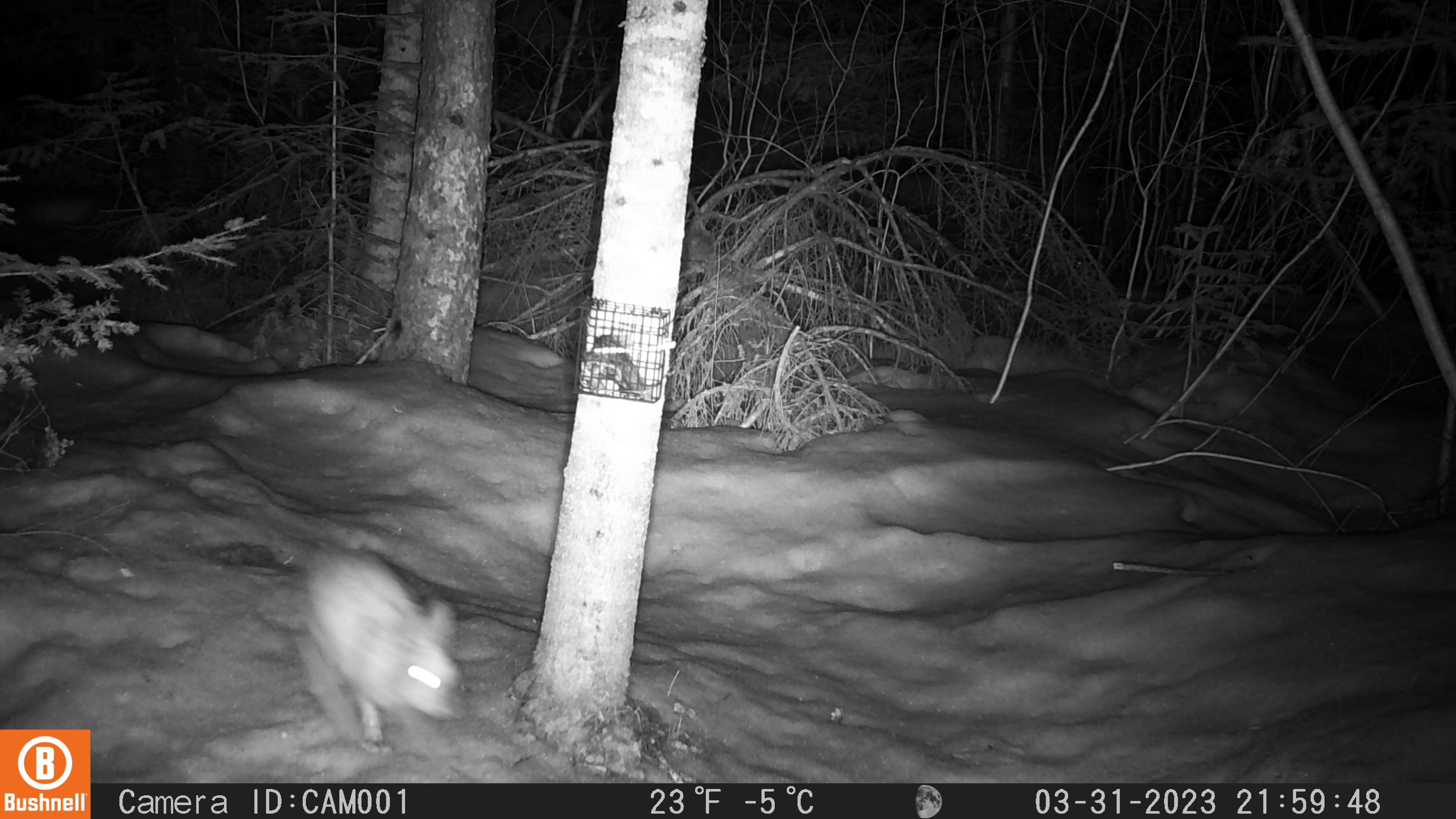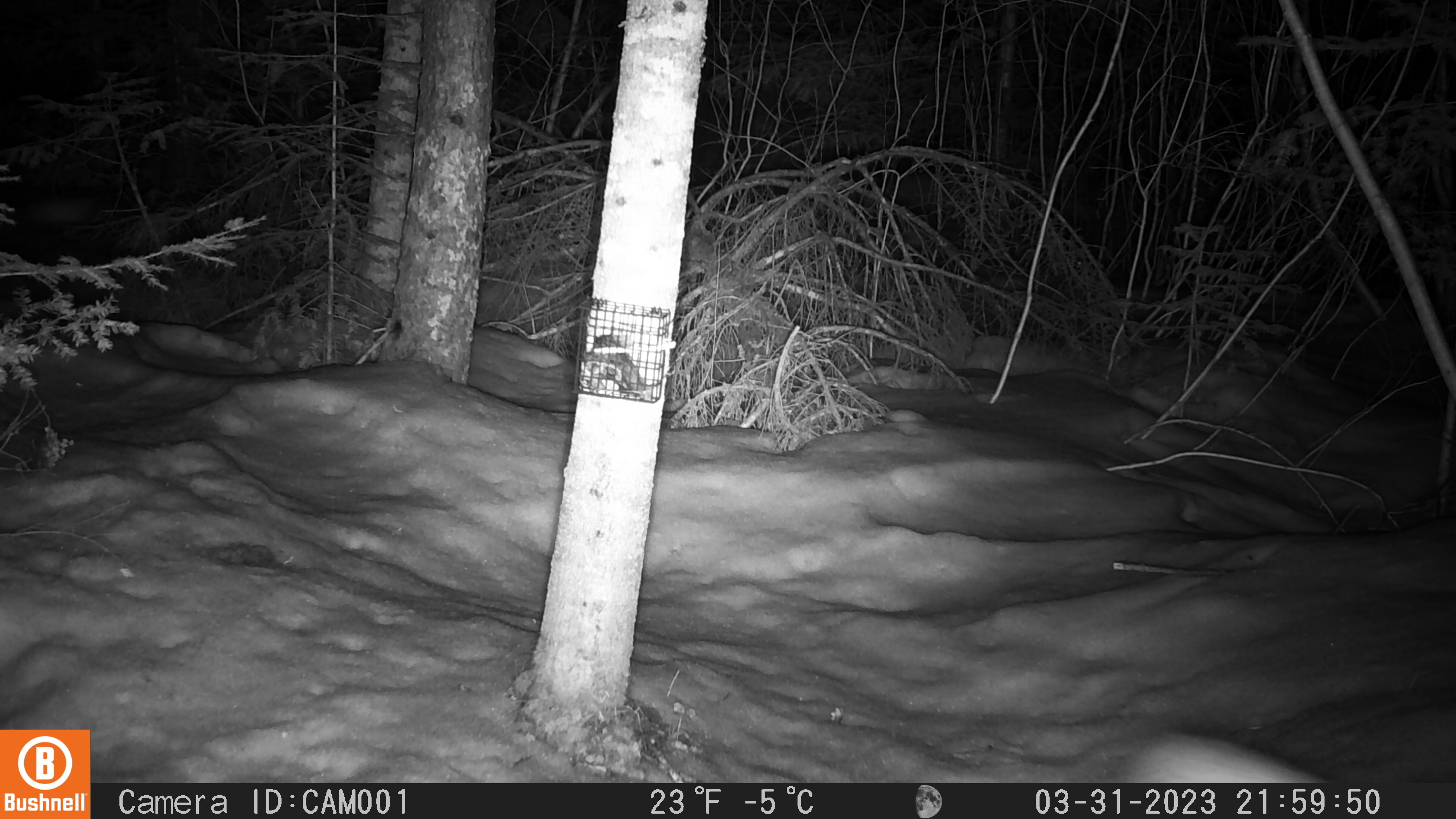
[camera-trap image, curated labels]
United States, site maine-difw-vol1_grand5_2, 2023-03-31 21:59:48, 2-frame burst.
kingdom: Animalia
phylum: Chordata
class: Mammalia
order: Lagomorpha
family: Leporidae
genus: Lepus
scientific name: Lepus americanus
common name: snowshoe hare